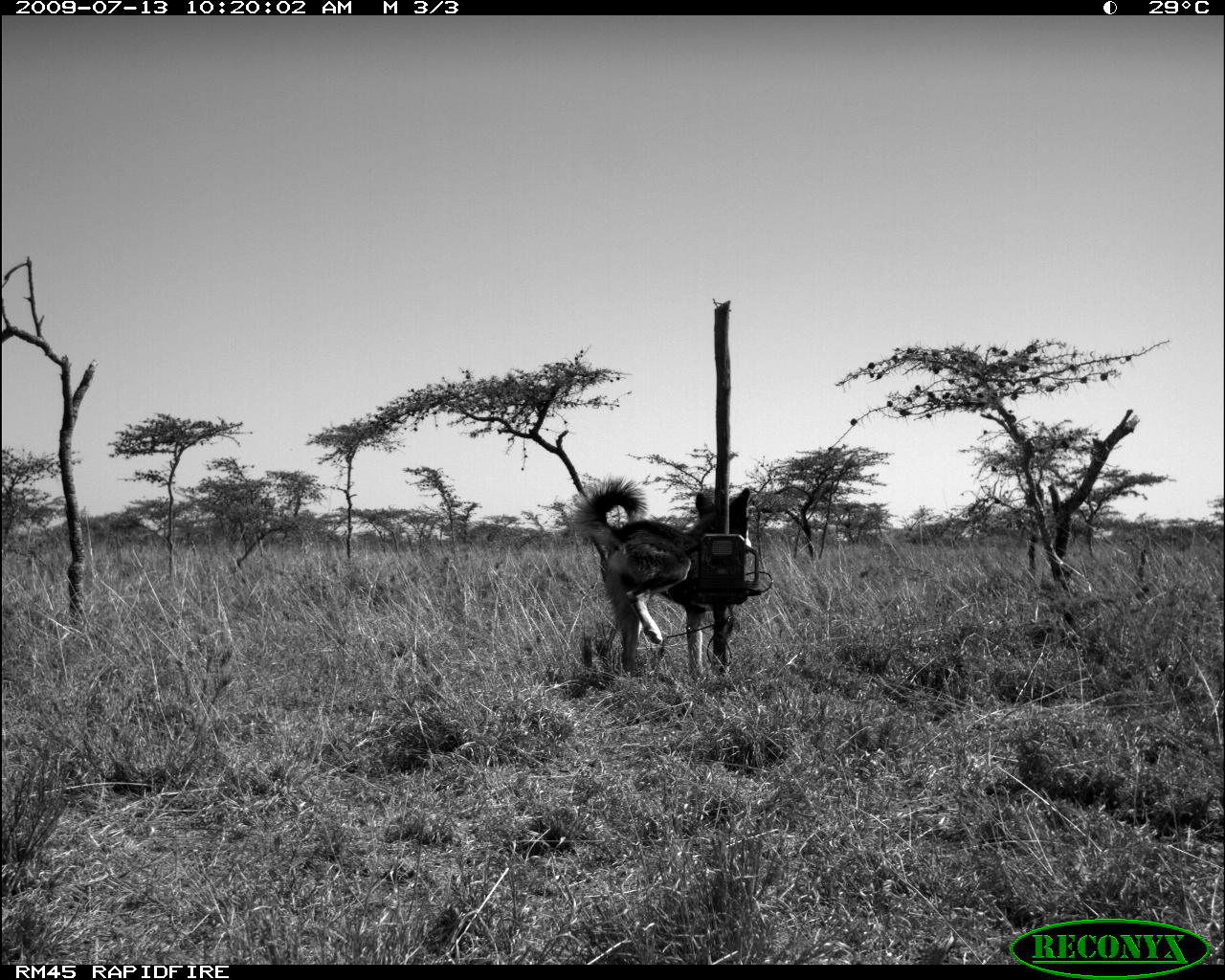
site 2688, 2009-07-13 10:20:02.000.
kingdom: Animalia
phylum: Chordata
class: Mammalia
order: Carnivora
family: Canidae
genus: Canis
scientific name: Canis familiaris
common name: domestic dog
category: canis lupus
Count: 1.